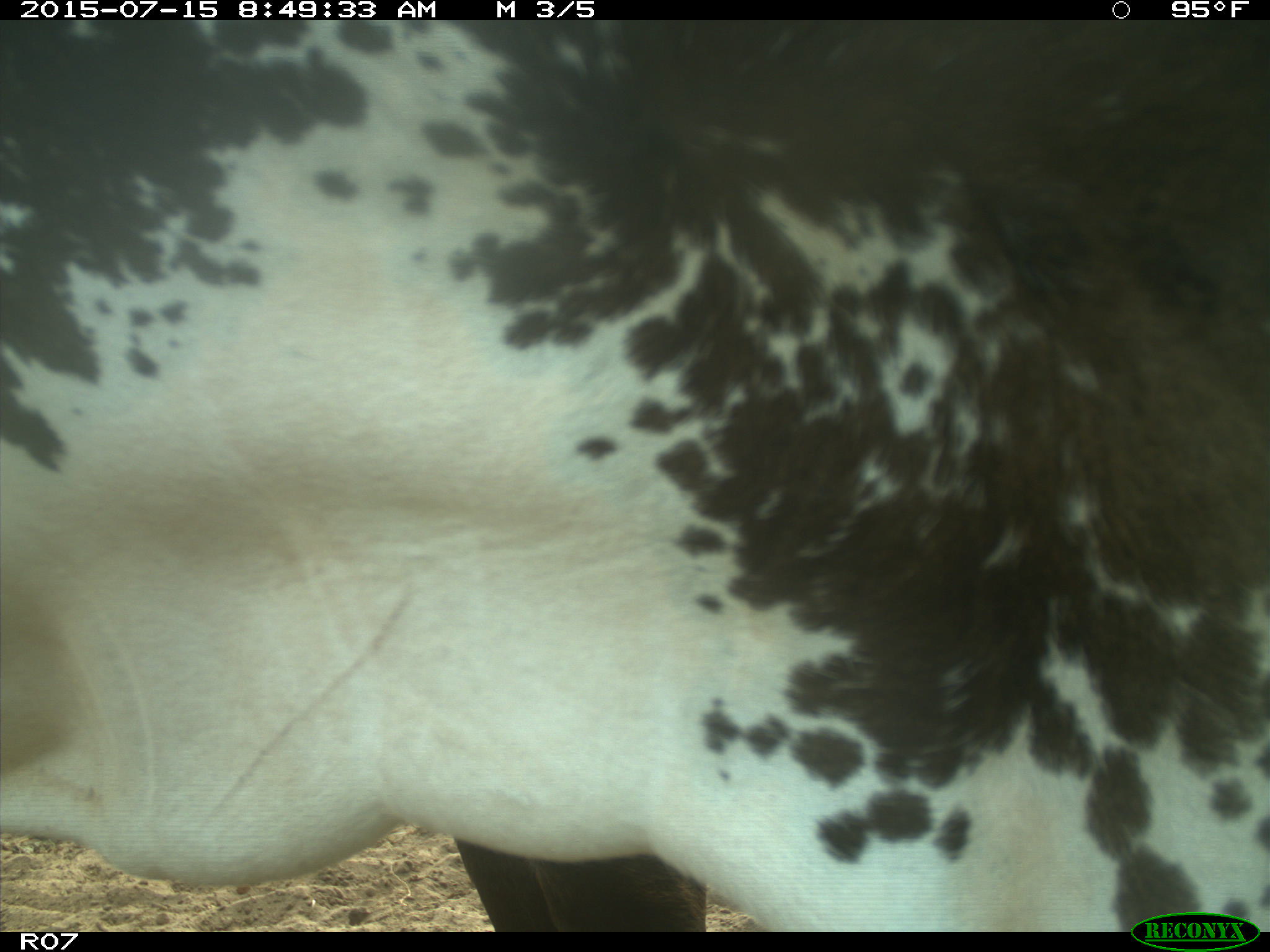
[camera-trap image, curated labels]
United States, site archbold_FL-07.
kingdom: Animalia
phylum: Chordata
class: Mammalia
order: Artiodactyla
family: Bovidae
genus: Bos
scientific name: Bos taurus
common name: domestic cow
Bos taurus (domestic cow).